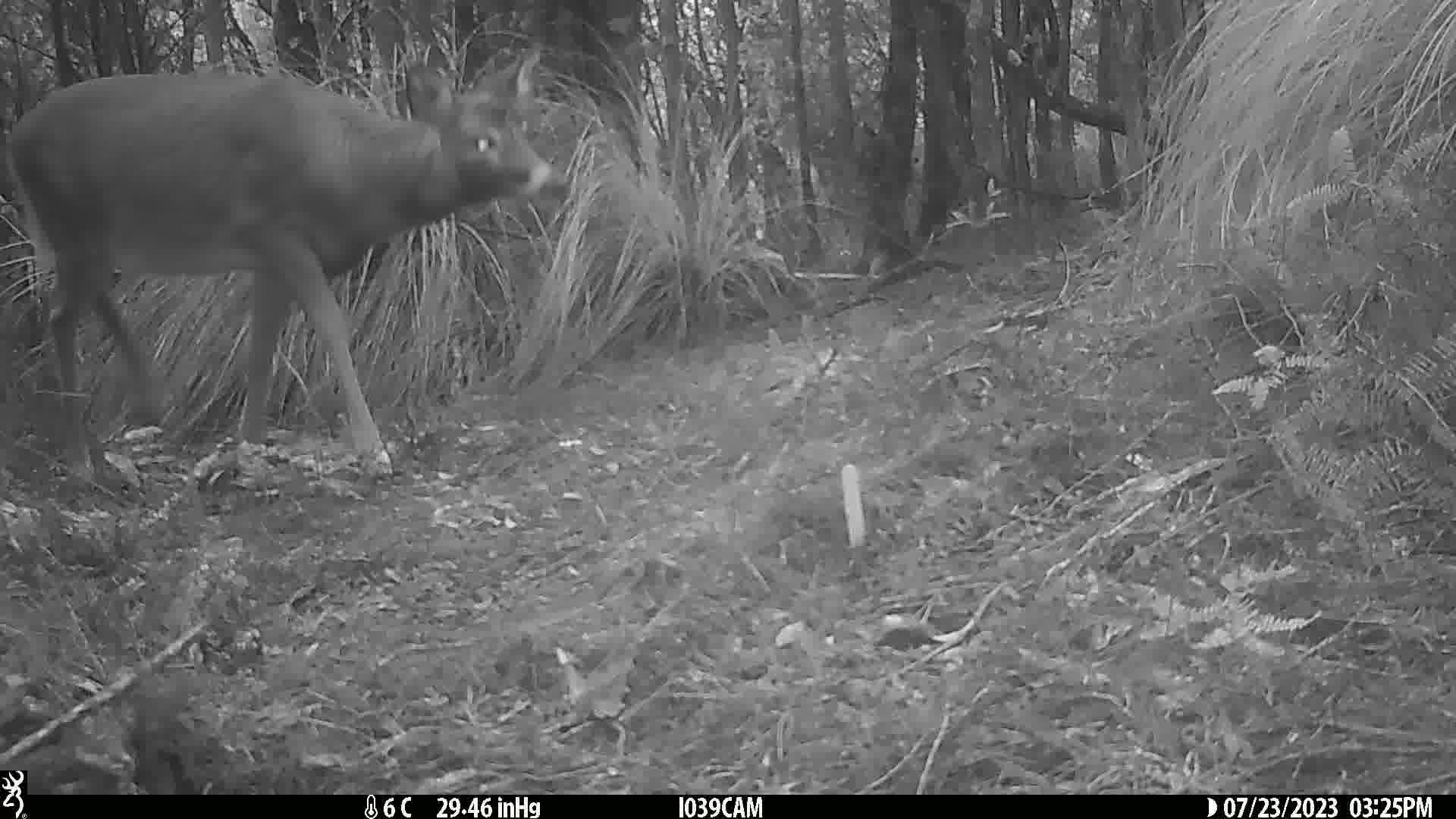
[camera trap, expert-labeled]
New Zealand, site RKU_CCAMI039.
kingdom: Animalia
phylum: Chordata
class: Mammalia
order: Artiodactyla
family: Cervidae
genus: Odocoileus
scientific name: Odocoileus virginianus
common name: white-tailed deer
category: white tailed deer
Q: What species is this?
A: White tailed deer (white-tailed deer) (Odocoileus virginianus).